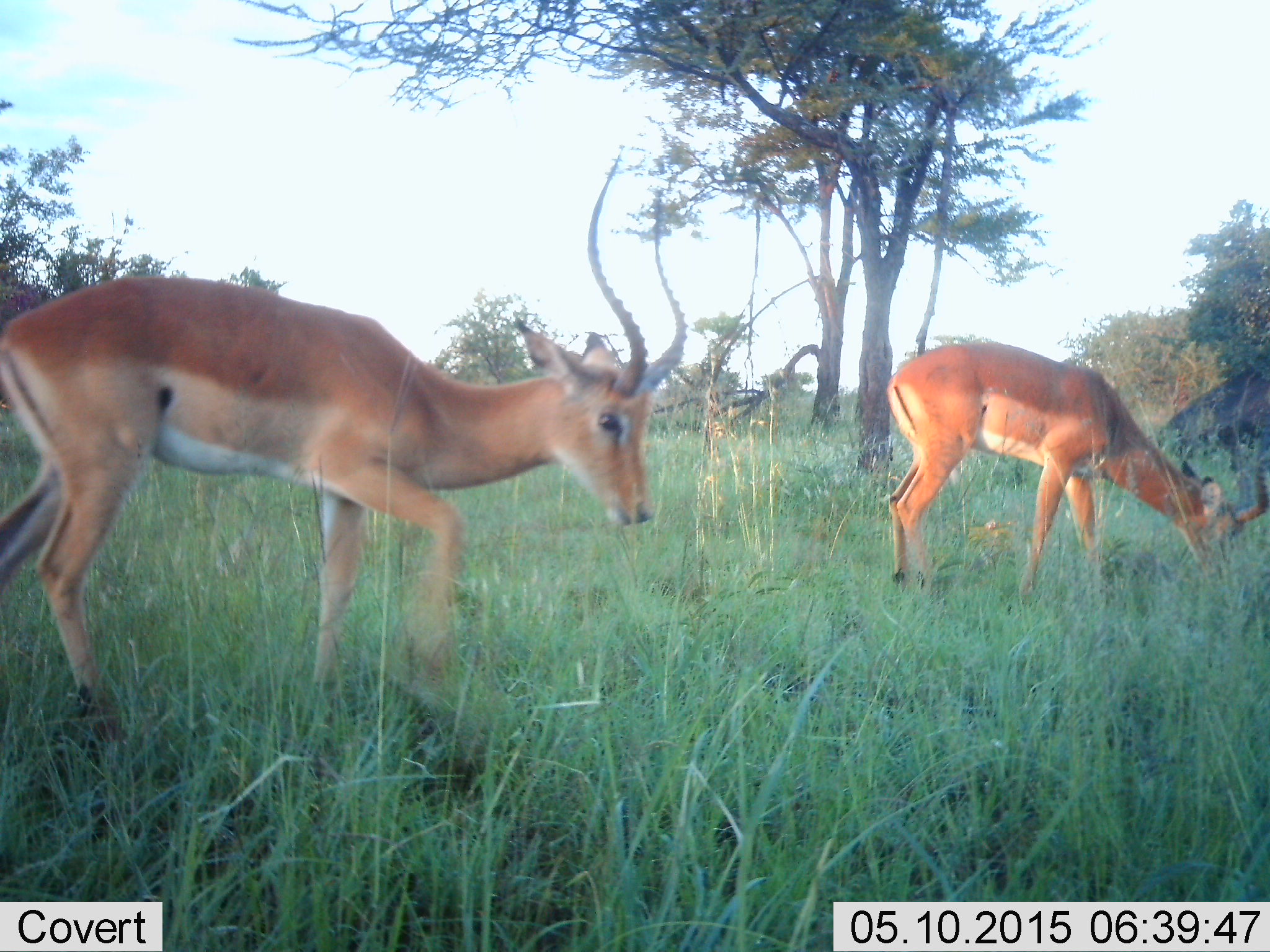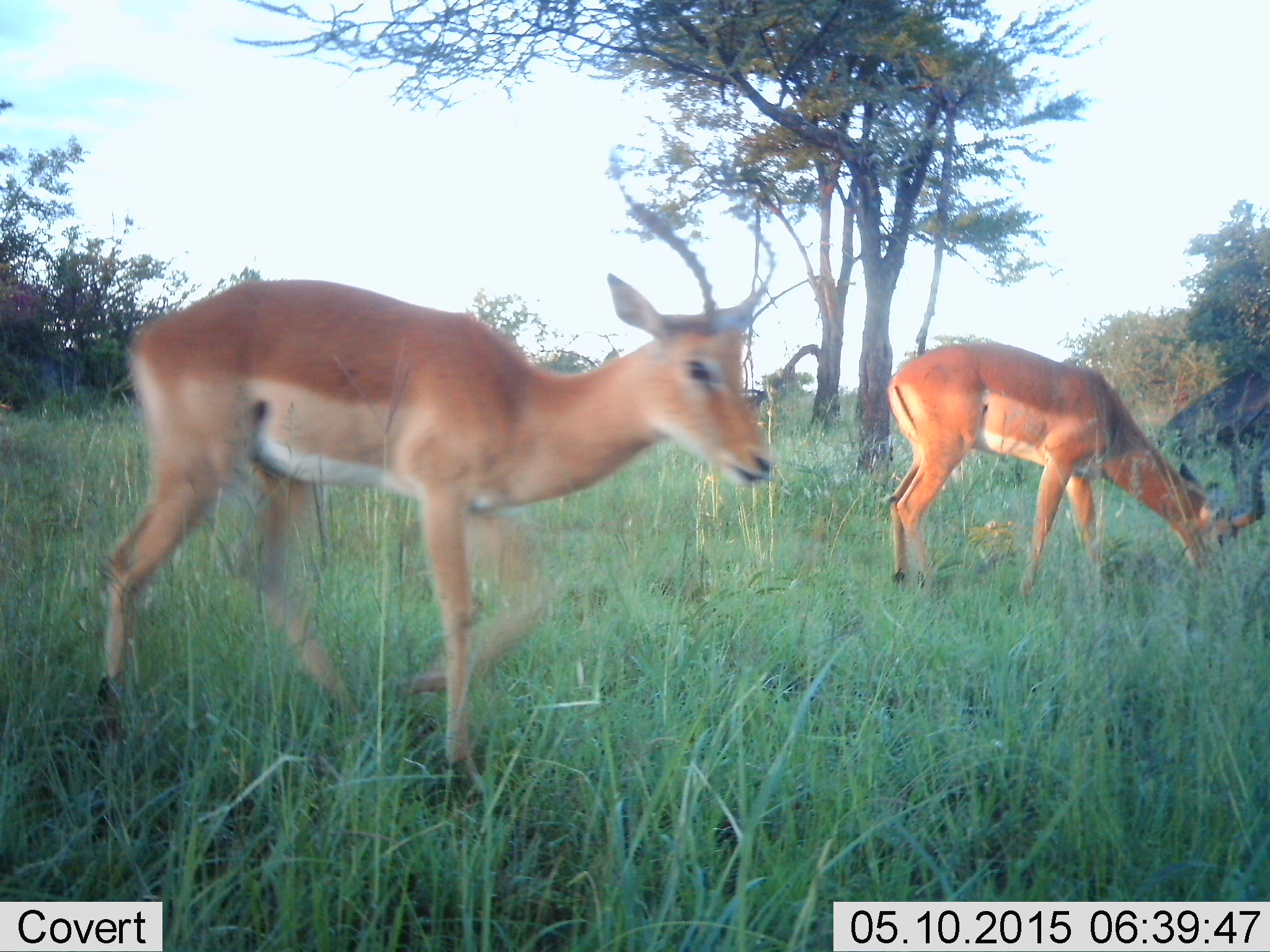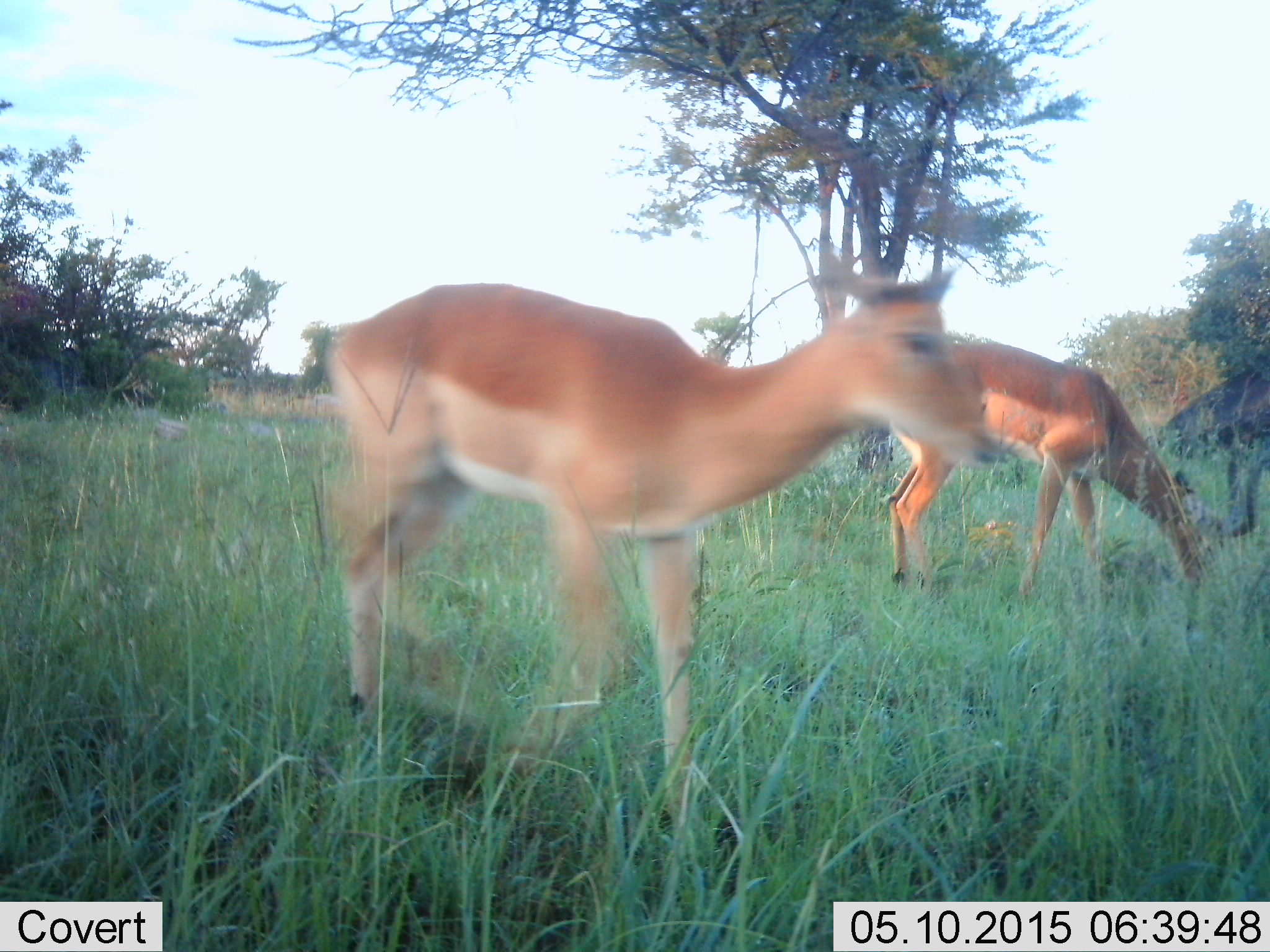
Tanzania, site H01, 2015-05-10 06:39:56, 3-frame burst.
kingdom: Animalia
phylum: Chordata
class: Mammalia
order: Artiodactyla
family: Bovidae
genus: Aepyceros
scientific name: Aepyceros melampus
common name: impala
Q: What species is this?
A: Impala (Aepyceros melampus).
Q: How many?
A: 2.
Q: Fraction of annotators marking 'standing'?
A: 40%.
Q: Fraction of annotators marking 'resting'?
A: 0%.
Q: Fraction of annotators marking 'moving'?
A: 80%.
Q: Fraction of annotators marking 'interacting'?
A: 0%.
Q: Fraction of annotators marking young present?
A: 0%.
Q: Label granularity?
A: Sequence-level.